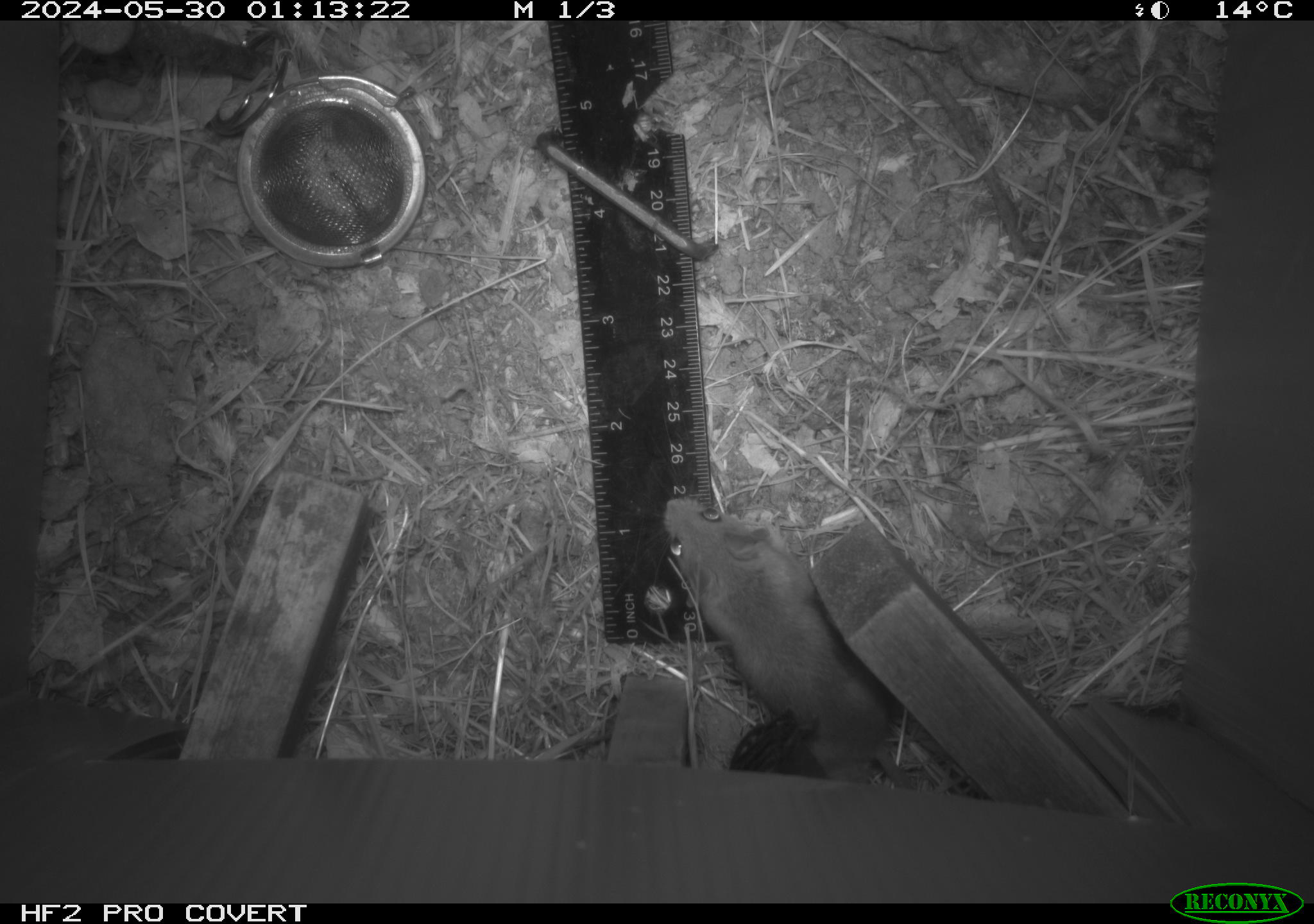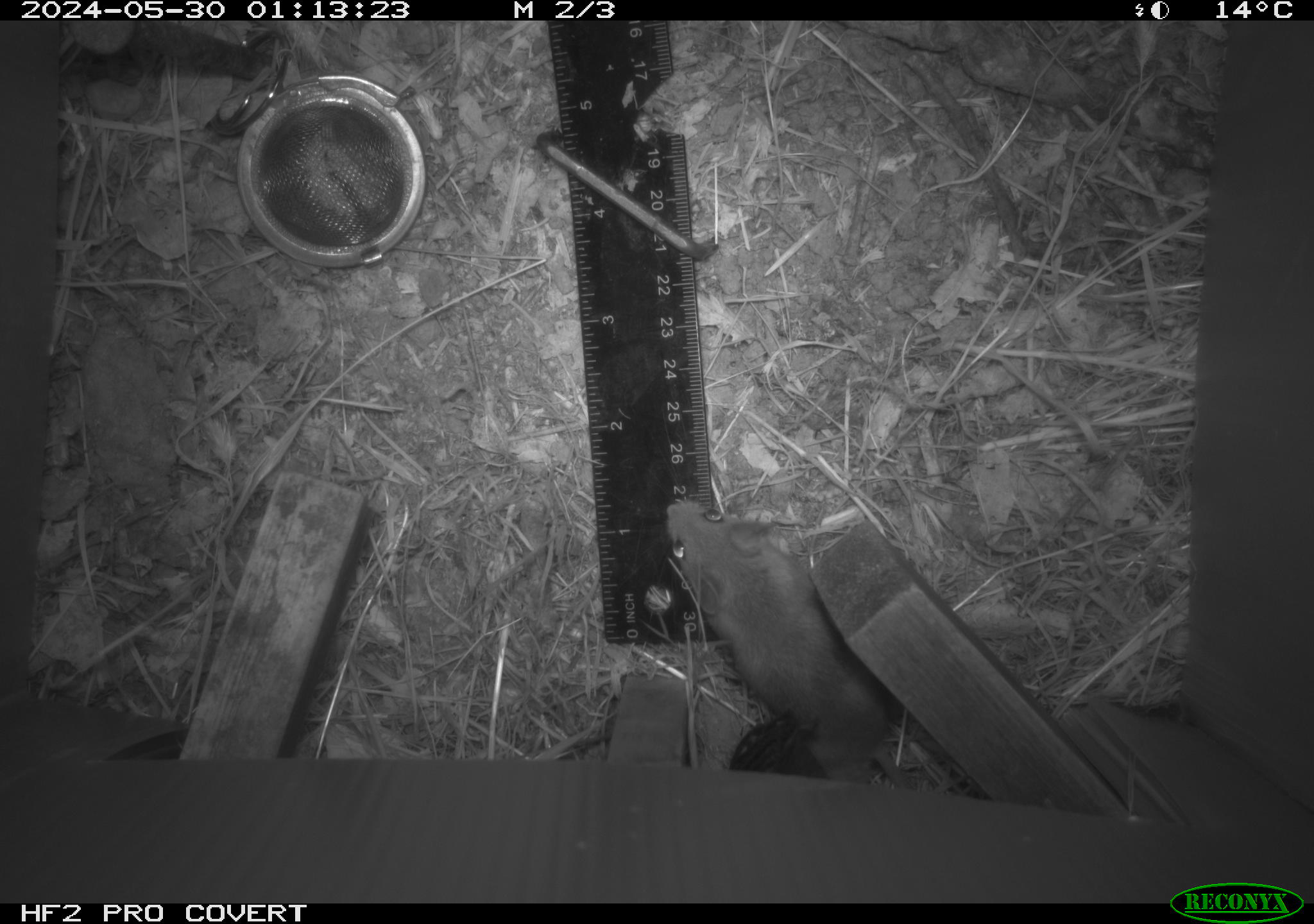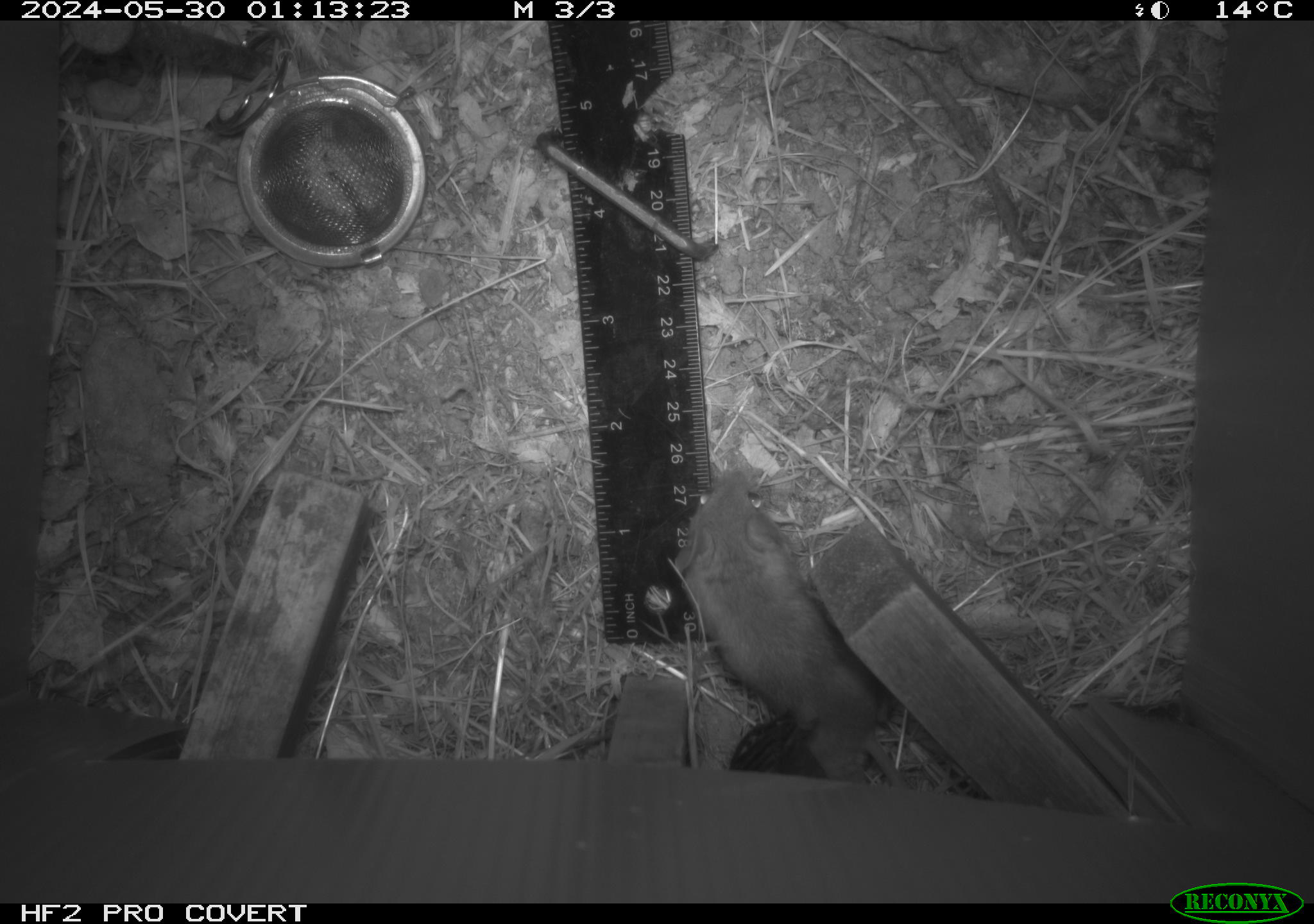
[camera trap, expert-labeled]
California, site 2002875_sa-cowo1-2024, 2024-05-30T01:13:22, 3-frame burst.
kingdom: Animalia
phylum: Chordata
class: Mammalia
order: Rodentia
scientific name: Rodentia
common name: mouse species